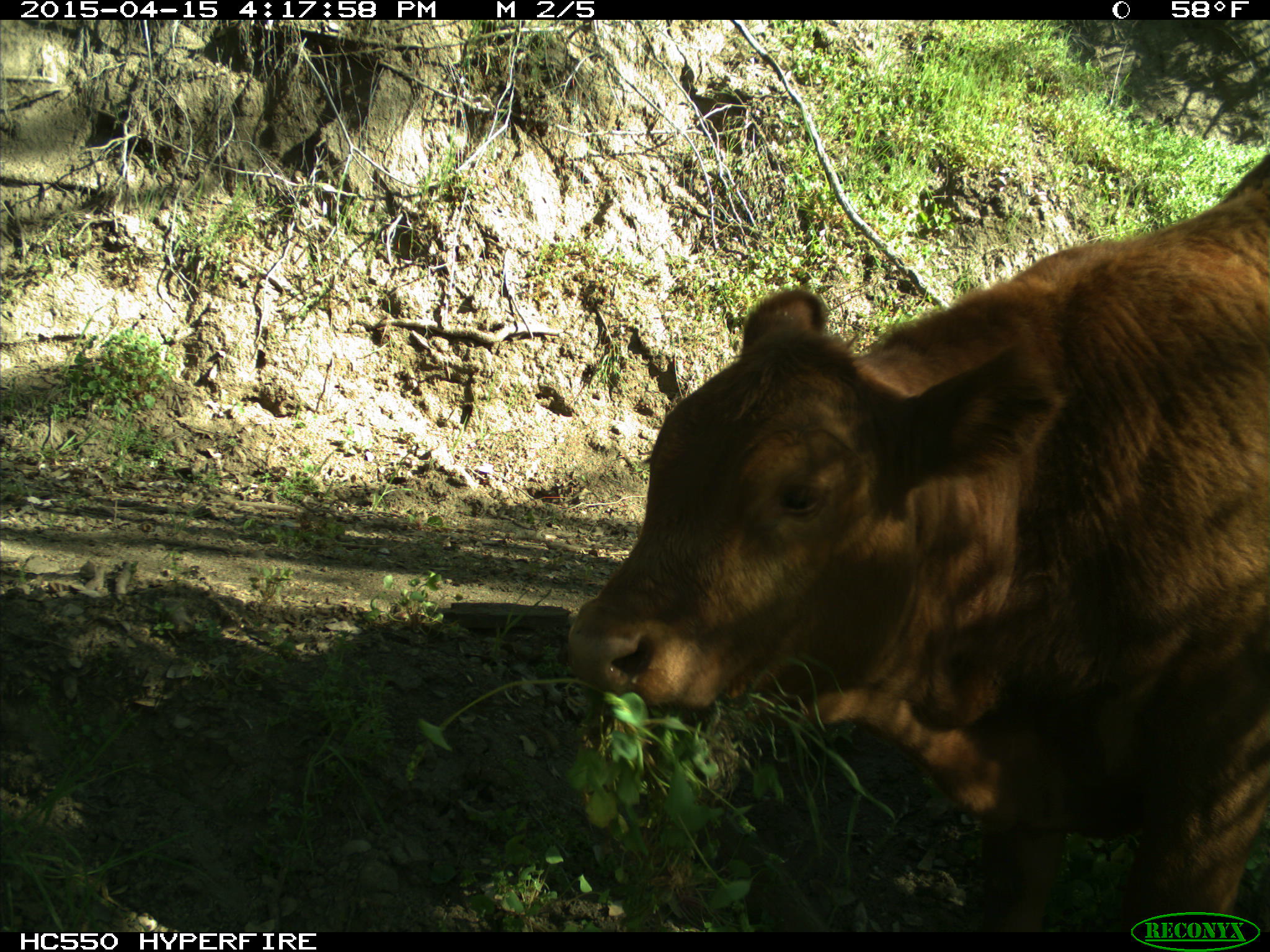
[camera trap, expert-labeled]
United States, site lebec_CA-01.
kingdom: Animalia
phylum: Chordata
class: Mammalia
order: Artiodactyla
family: Bovidae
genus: Bos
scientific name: Bos taurus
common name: domestic cow